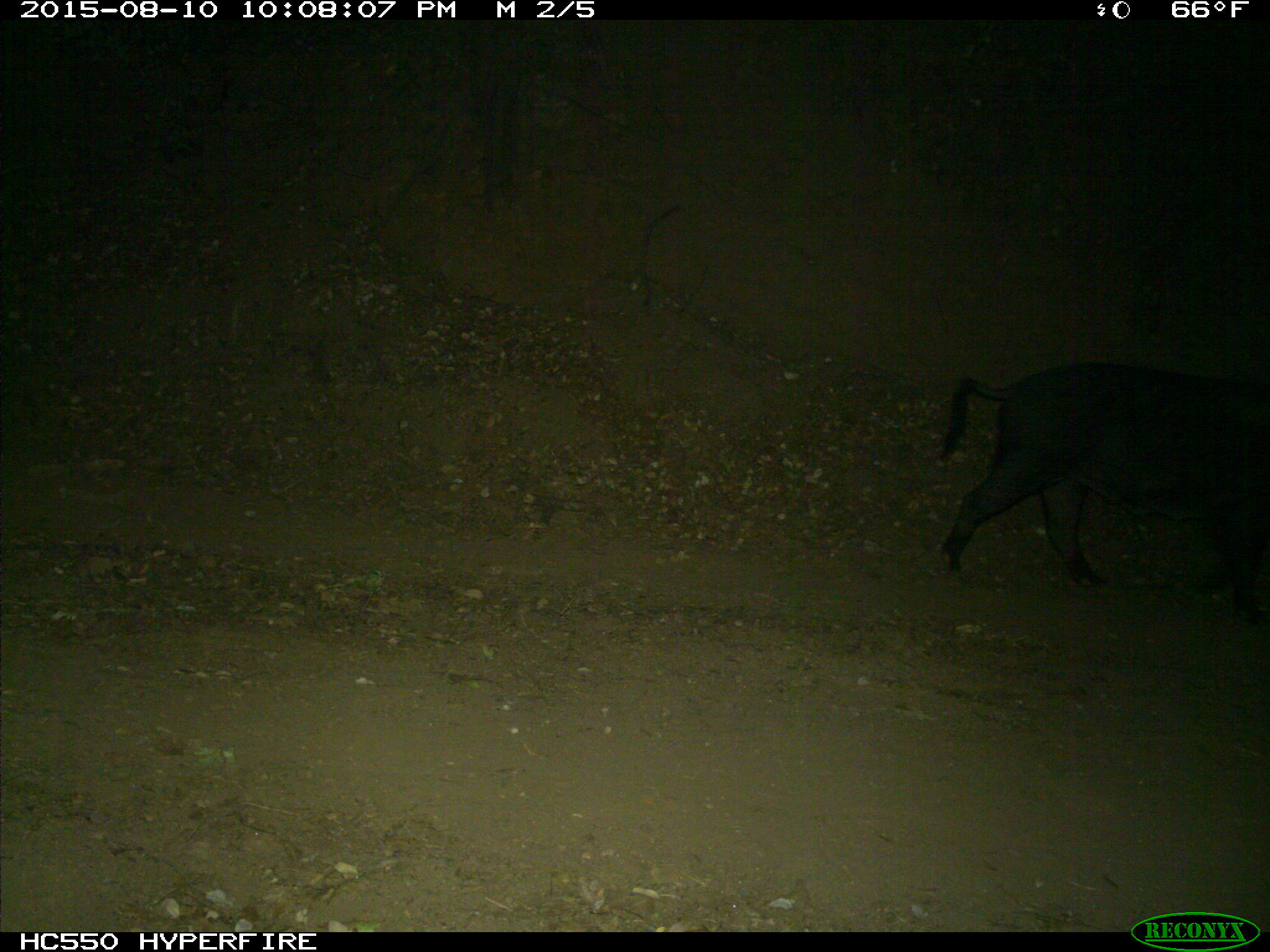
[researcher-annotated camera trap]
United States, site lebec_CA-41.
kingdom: Animalia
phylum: Chordata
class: Mammalia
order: Artiodactyla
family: Suidae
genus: Sus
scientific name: Sus scrofa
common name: wild boar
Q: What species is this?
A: Sus scrofa (wild boar).